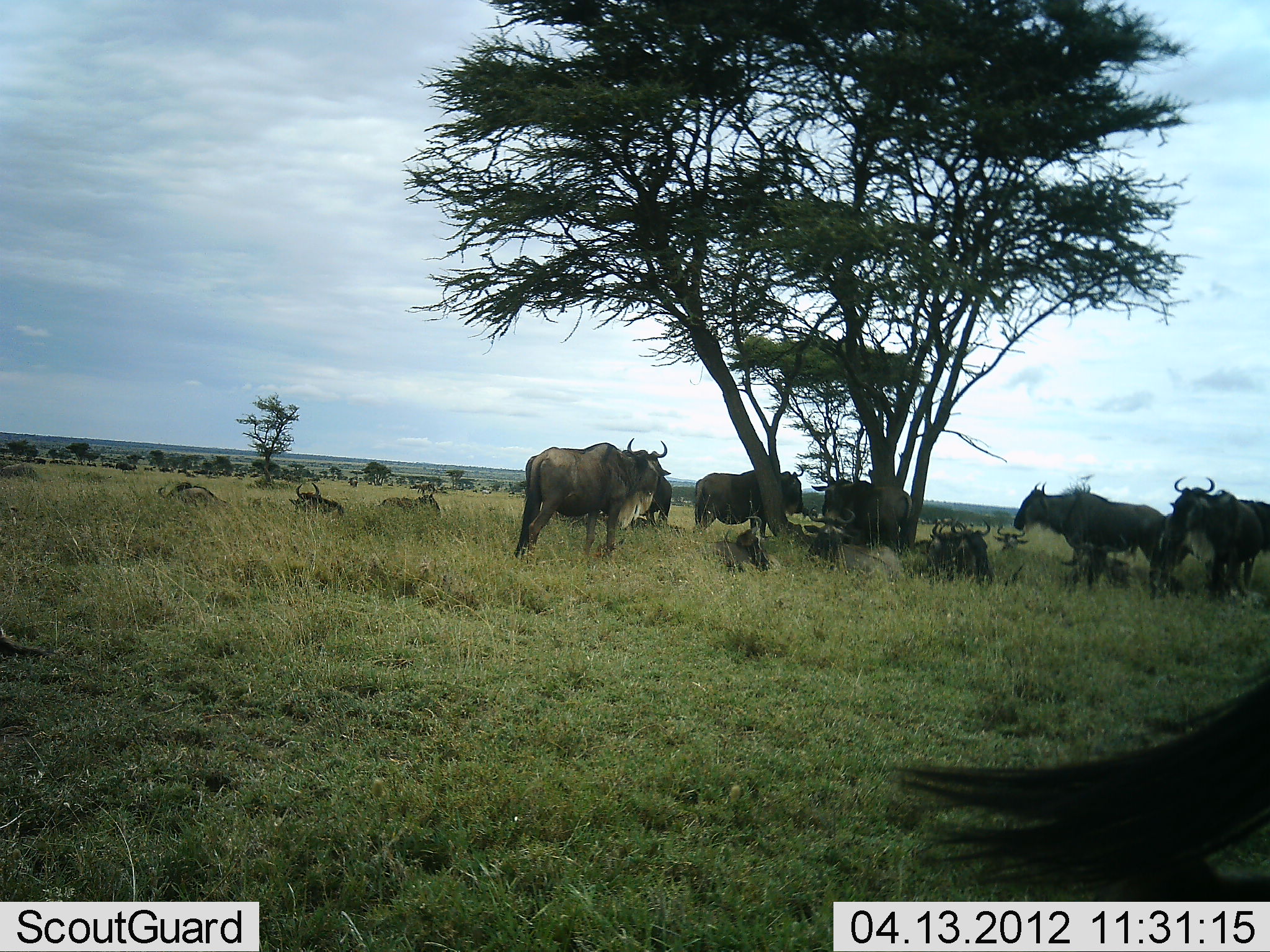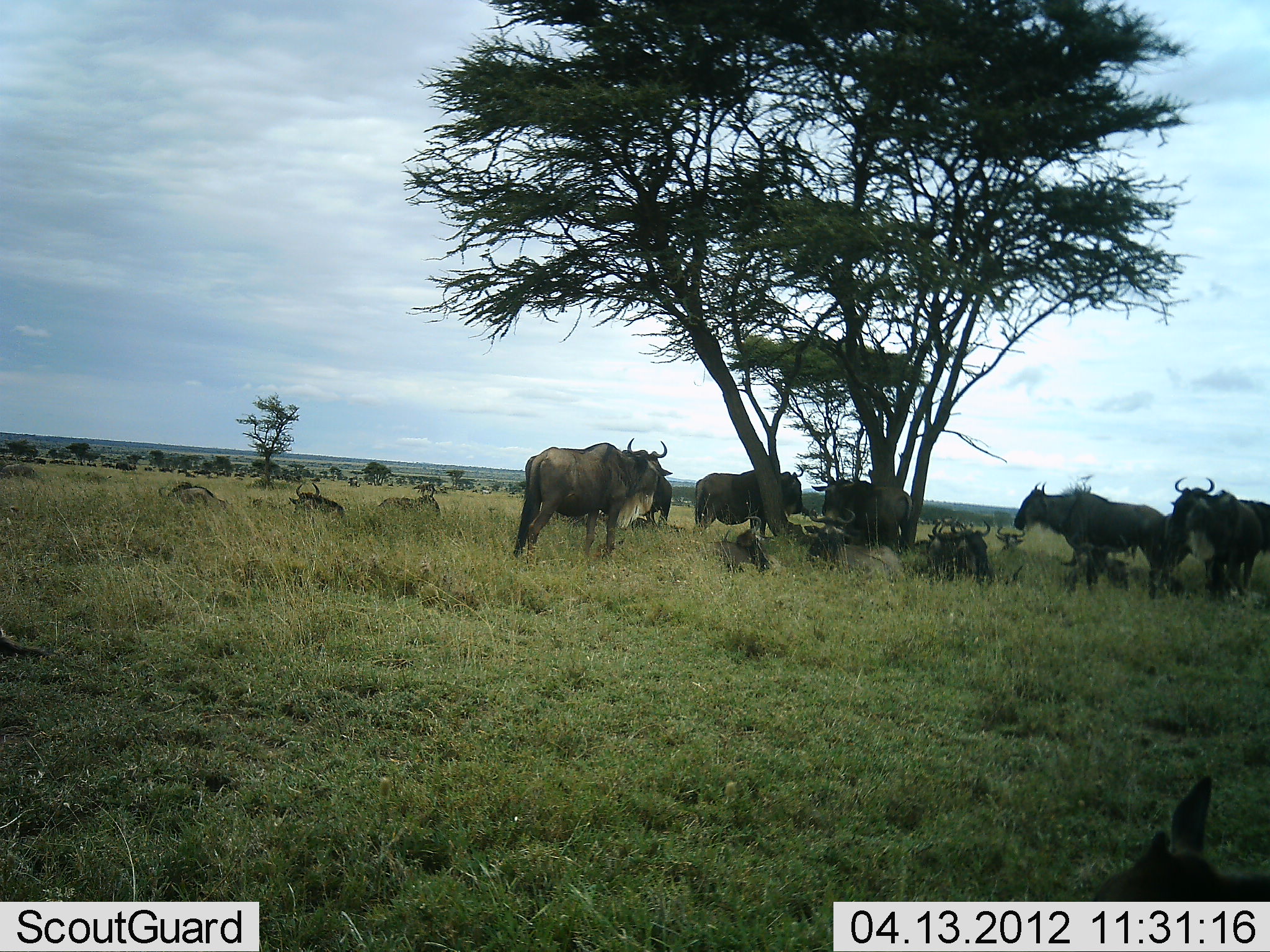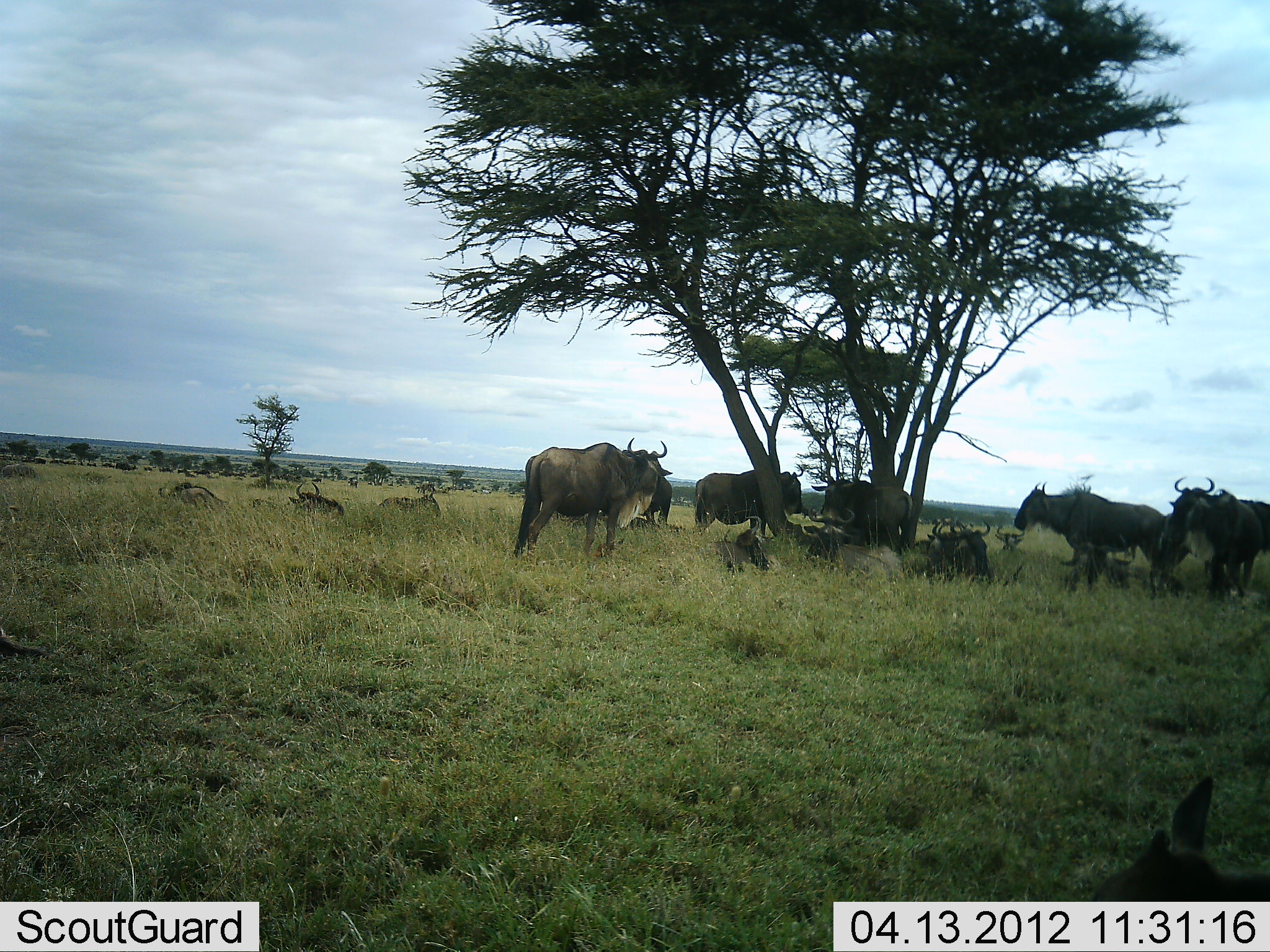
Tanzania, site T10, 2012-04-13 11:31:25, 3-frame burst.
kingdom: Animalia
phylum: Chordata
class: Mammalia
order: Artiodactyla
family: Bovidae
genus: Connochaetes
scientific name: Connochaetes taurinus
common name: blue wildebeest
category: wildebeest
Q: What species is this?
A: Wildebeest (blue wildebeest) (Connochaetes taurinus).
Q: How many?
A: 11-50.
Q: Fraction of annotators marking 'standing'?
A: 76%.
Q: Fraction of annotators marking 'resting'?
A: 94%.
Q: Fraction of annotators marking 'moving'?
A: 6%.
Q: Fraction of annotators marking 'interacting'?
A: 3%.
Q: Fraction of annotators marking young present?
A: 12%.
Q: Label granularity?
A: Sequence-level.